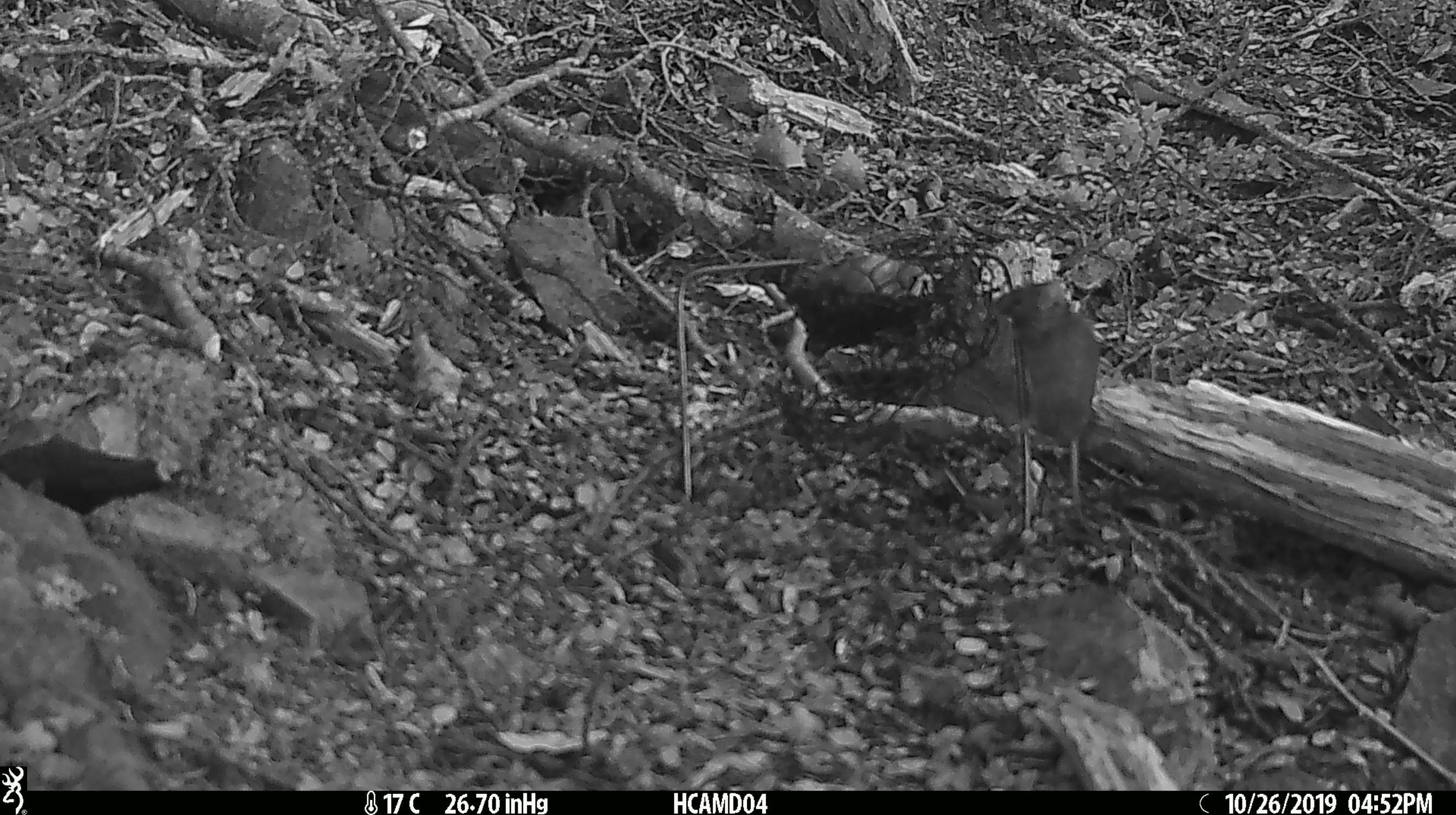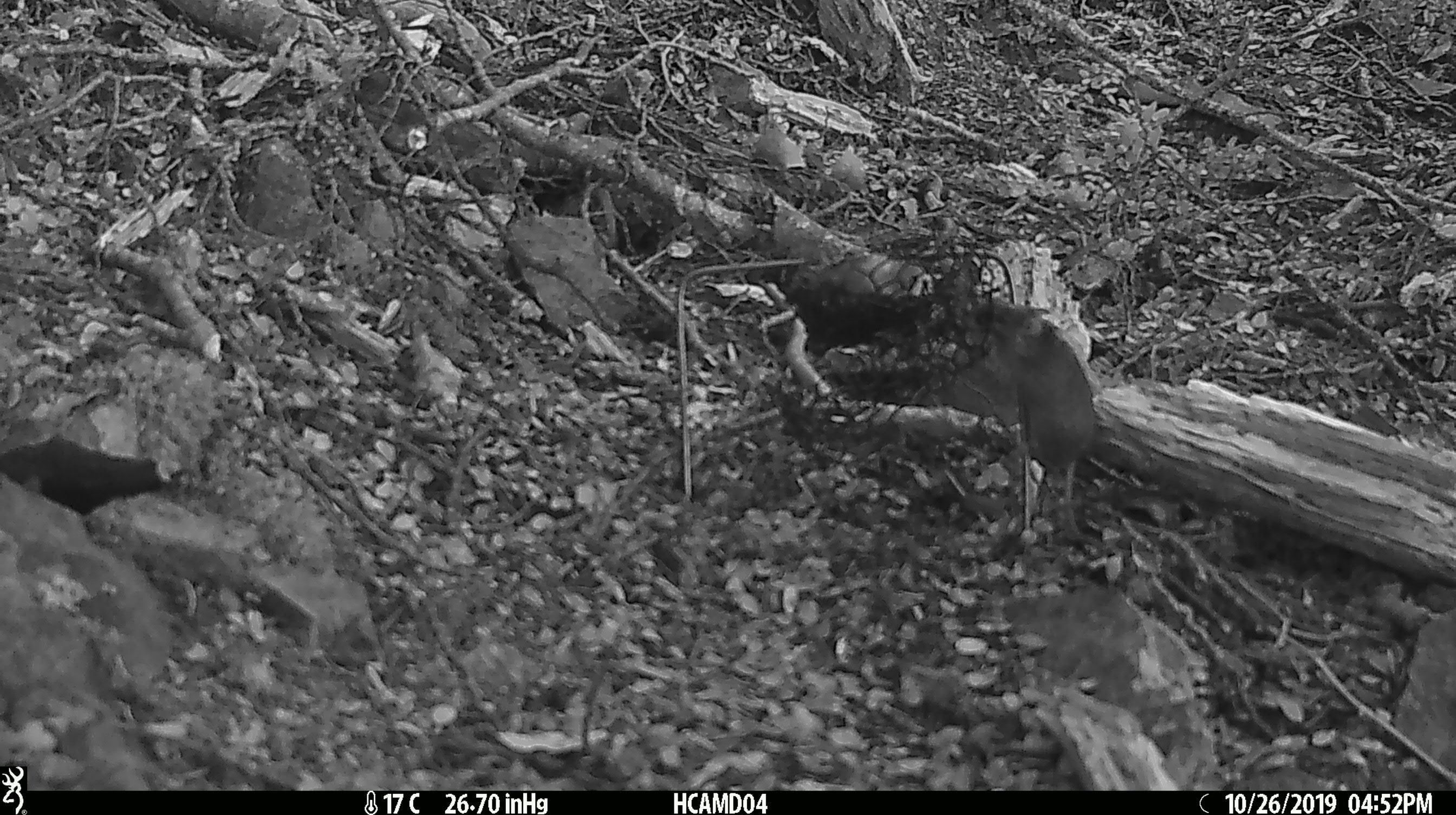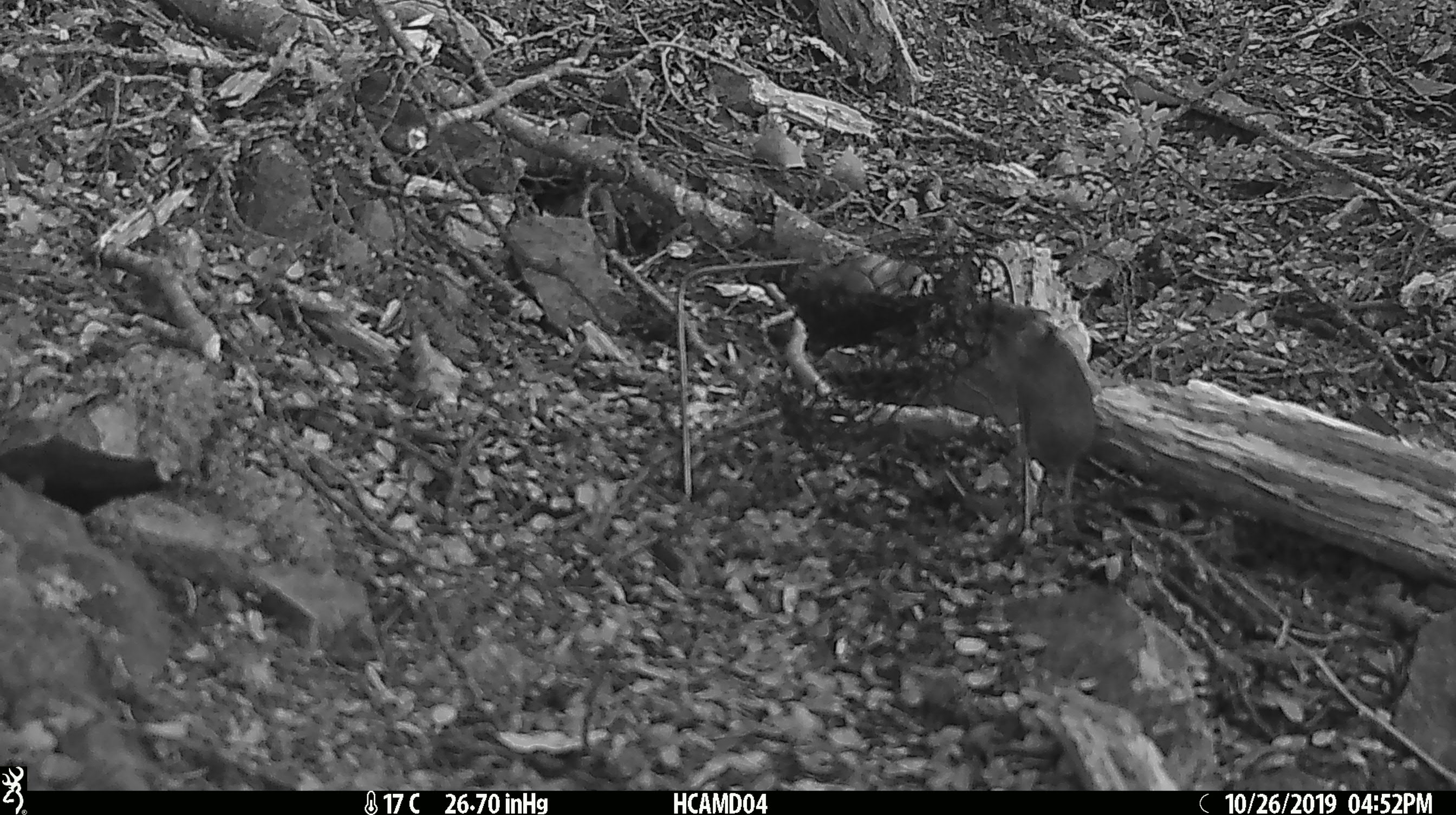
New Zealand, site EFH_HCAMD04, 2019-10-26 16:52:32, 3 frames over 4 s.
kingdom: Animalia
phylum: Chordata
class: Mammalia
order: Rodentia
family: Muridae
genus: Mus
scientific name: Mus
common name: mouse